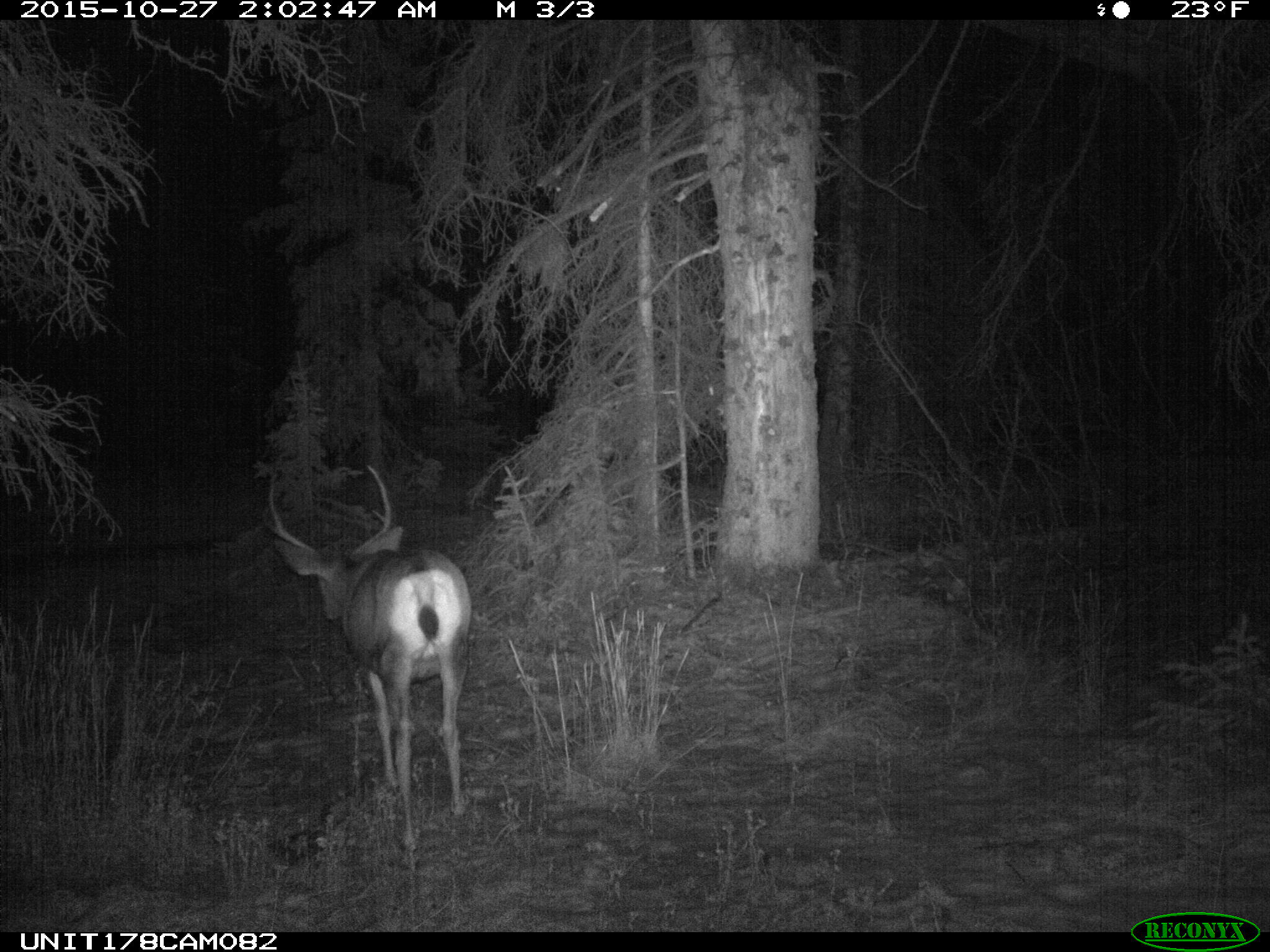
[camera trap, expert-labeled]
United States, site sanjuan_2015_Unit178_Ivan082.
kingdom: Animalia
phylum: Chordata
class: Mammalia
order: Artiodactyla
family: Cervidae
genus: Odocoileus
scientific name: Odocoileus hemionus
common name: mule deer